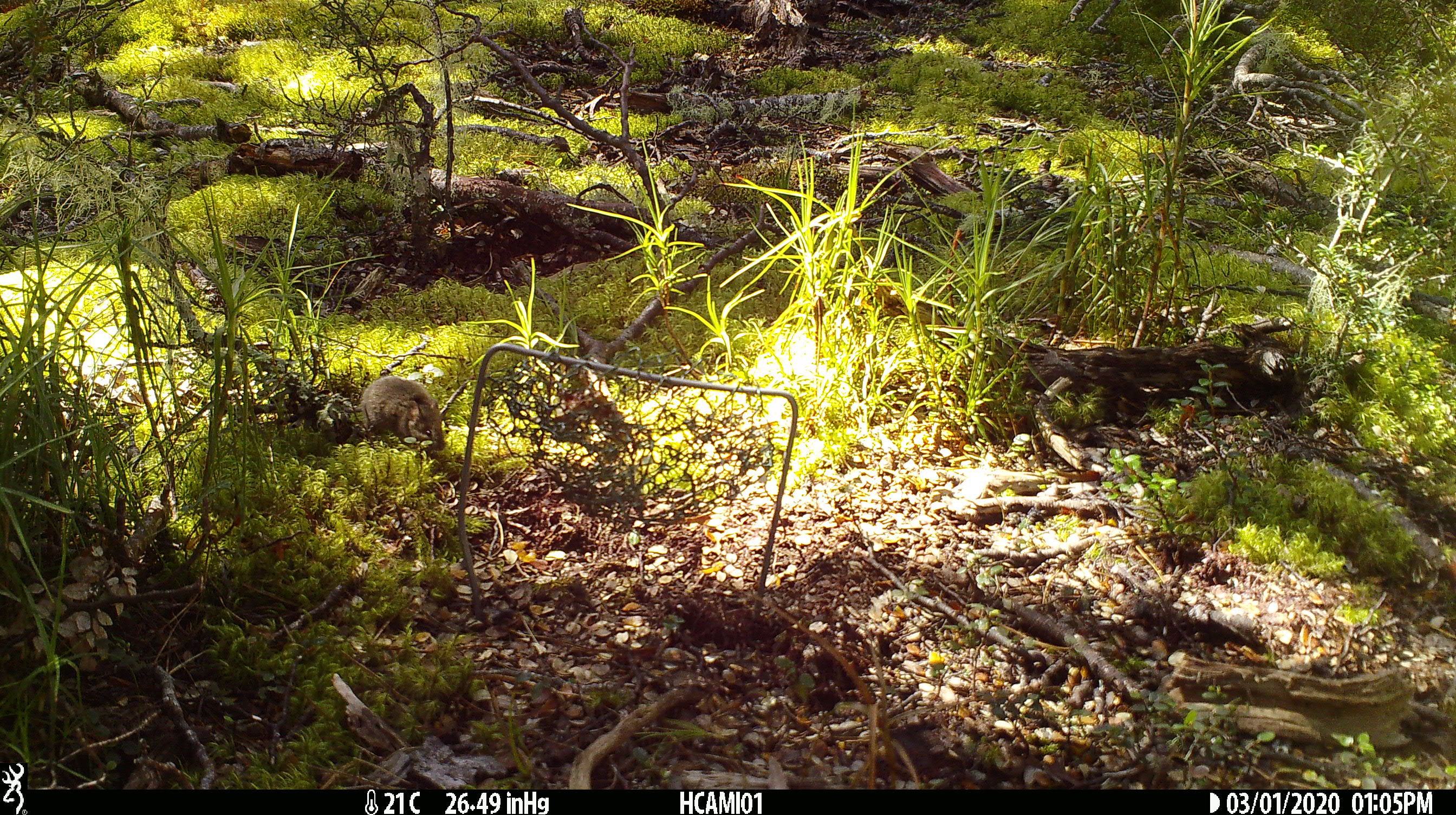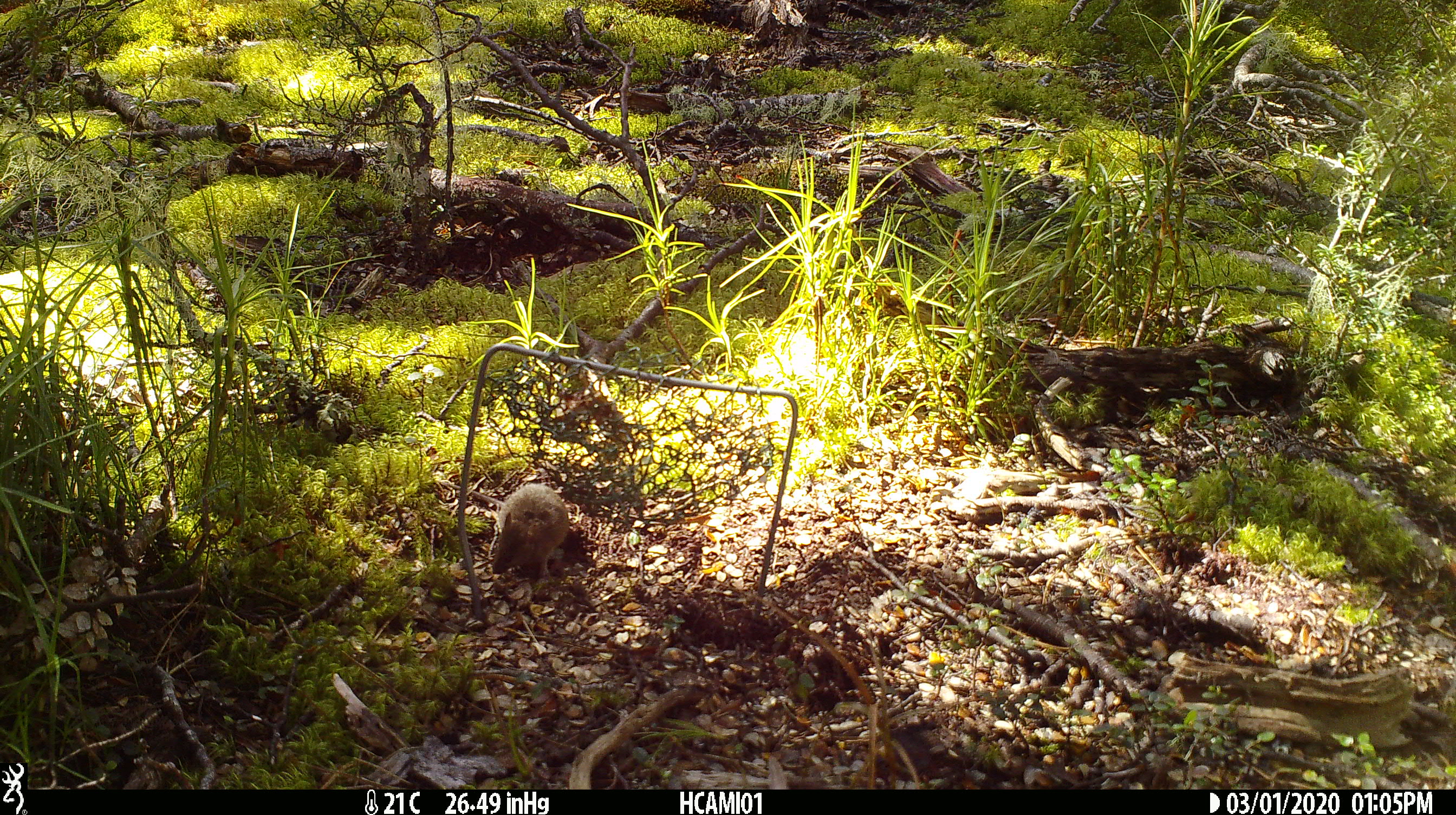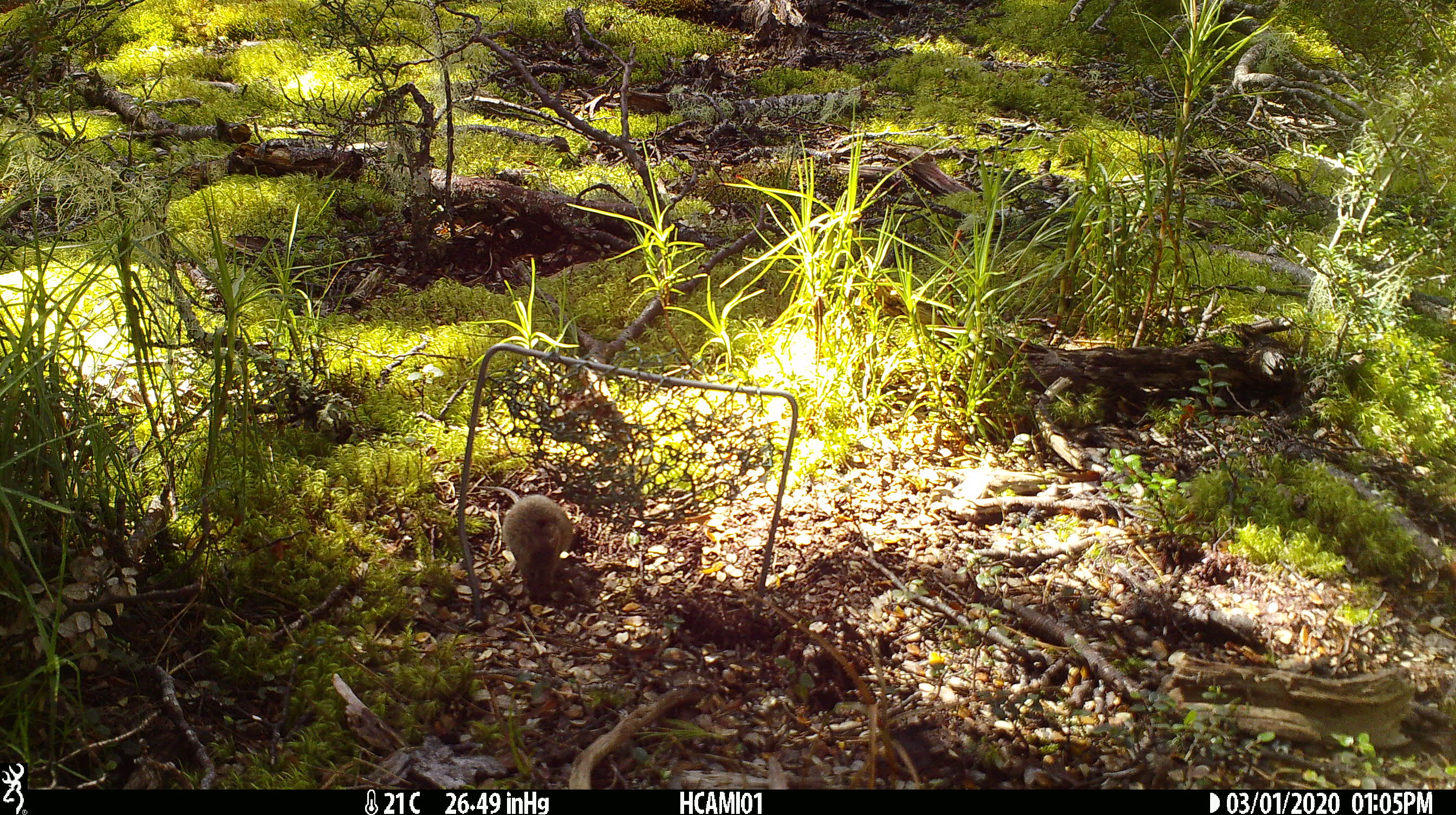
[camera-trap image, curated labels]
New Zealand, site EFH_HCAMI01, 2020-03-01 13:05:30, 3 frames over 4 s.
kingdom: Animalia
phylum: Chordata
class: Mammalia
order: Rodentia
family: Muridae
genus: Mus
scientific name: Mus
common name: mouse